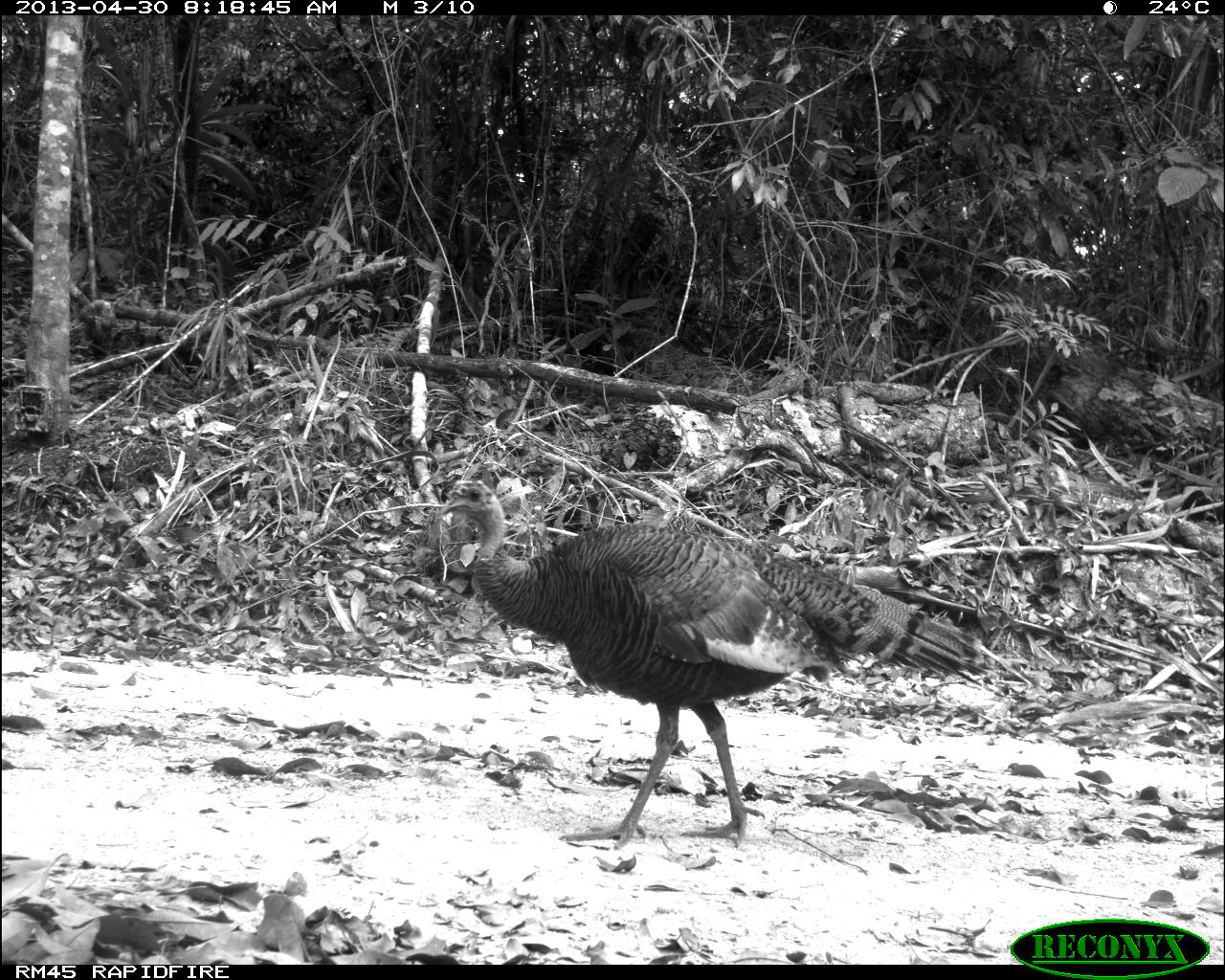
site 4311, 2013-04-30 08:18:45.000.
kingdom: Animalia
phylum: Chordata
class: Aves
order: Galliformes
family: Phasianidae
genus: Meleagris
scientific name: Meleagris ocellata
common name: ocellated turkey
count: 1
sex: female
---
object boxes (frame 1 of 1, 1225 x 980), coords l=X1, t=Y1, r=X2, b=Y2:
meleagris ocellata: l=433, t=474, r=990, b=851